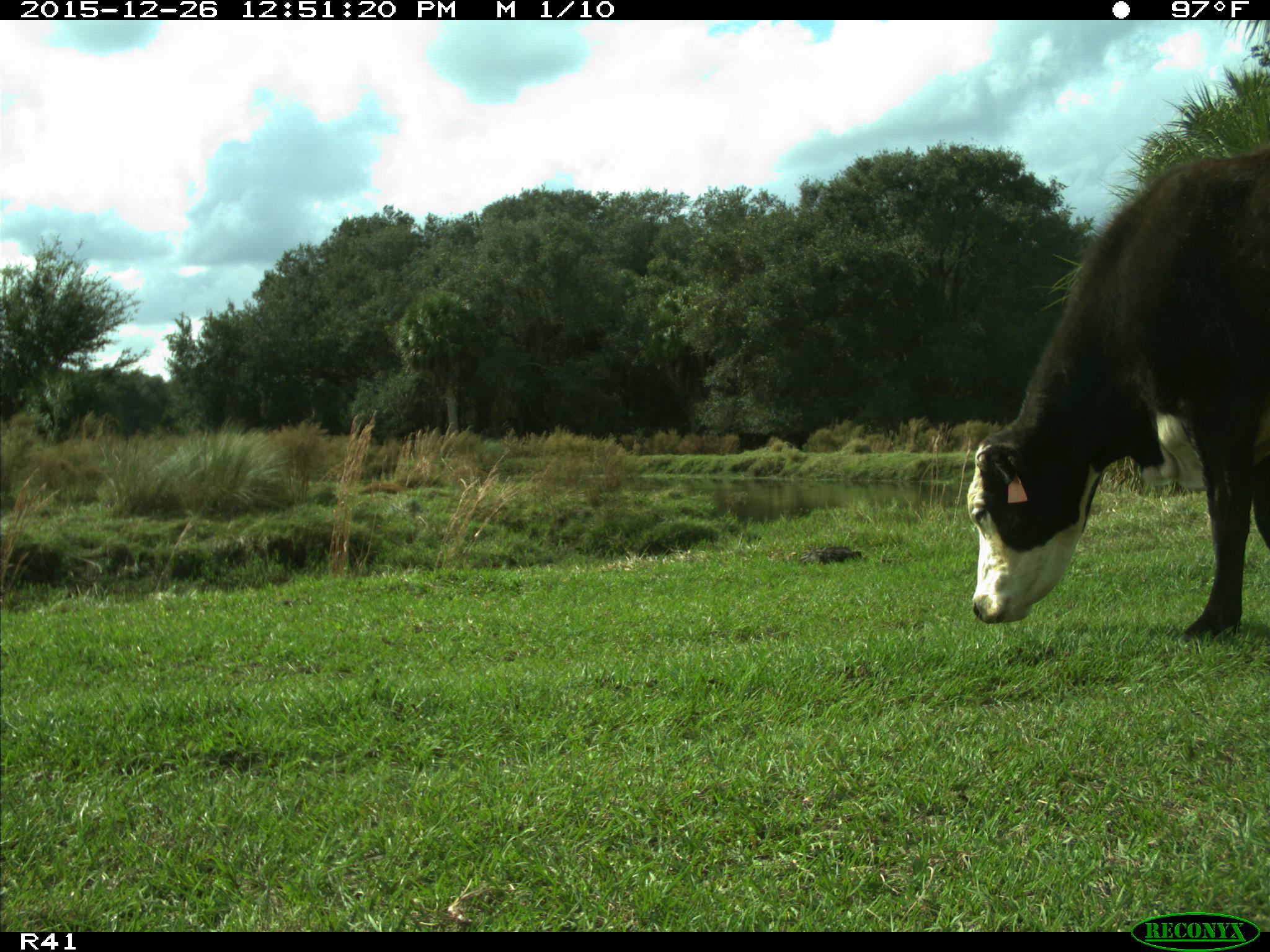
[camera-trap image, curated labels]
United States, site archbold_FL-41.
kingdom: Animalia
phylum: Chordata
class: Mammalia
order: Artiodactyla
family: Bovidae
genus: Bos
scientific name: Bos taurus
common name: domestic cow